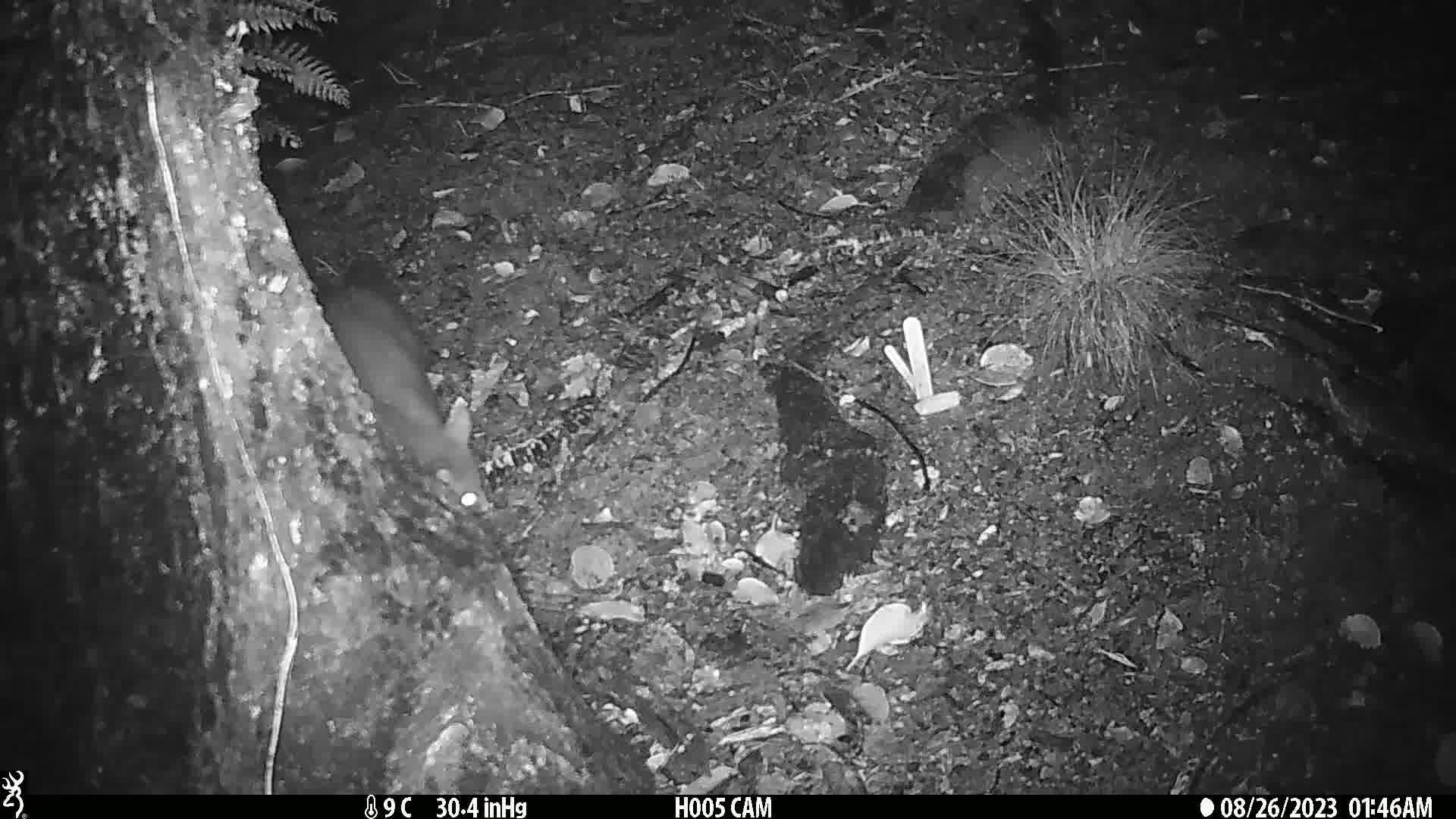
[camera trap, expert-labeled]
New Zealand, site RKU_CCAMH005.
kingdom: Animalia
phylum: Chordata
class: Mammalia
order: Diprotodontia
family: Phalangeridae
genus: Trichosurus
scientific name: Trichosurus vulpecula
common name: common brushtail possum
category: possum